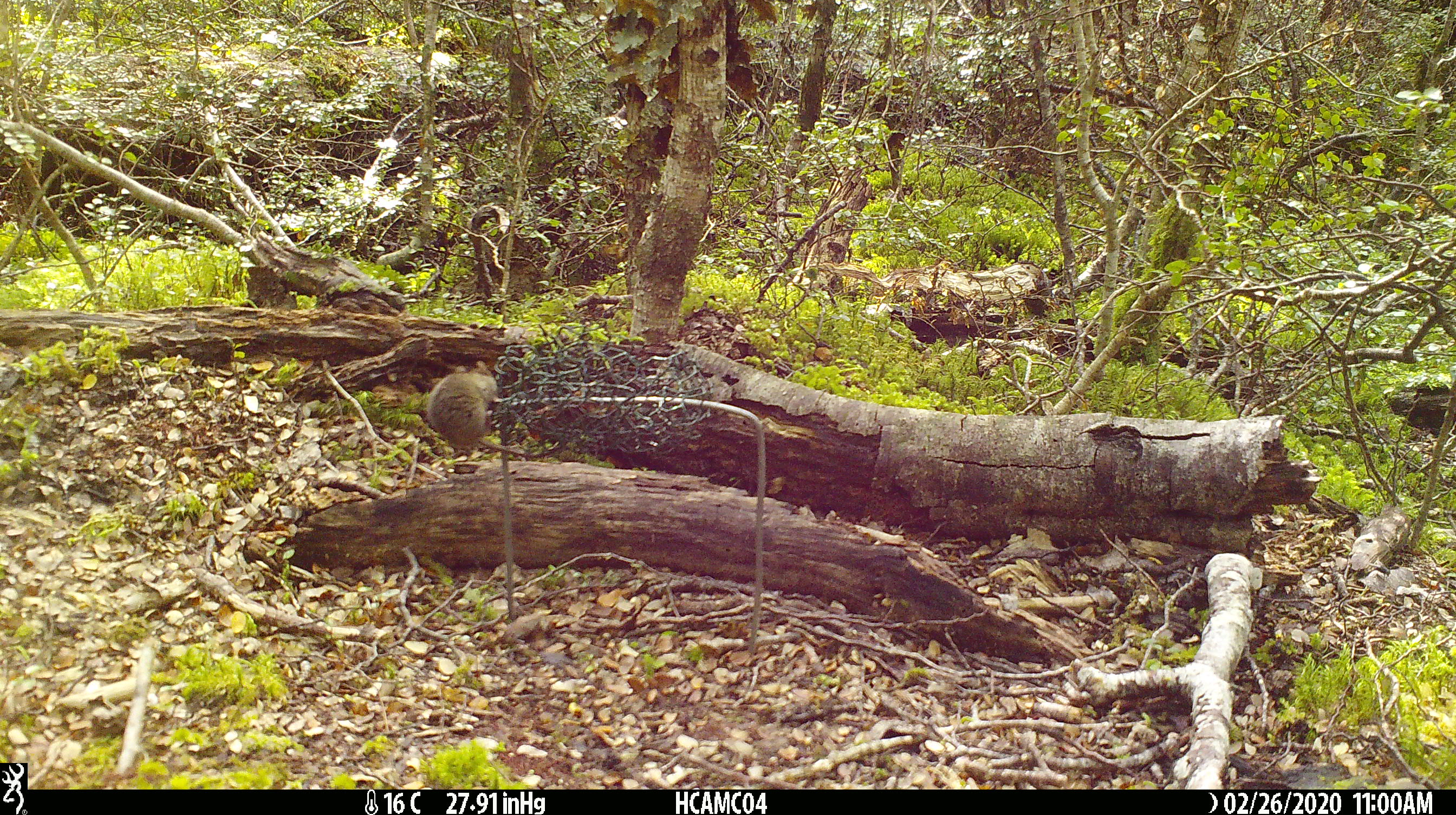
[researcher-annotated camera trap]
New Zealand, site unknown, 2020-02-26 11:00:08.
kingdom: Animalia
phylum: Chordata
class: Mammalia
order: Rodentia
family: Muridae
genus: Mus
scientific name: Mus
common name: mouse